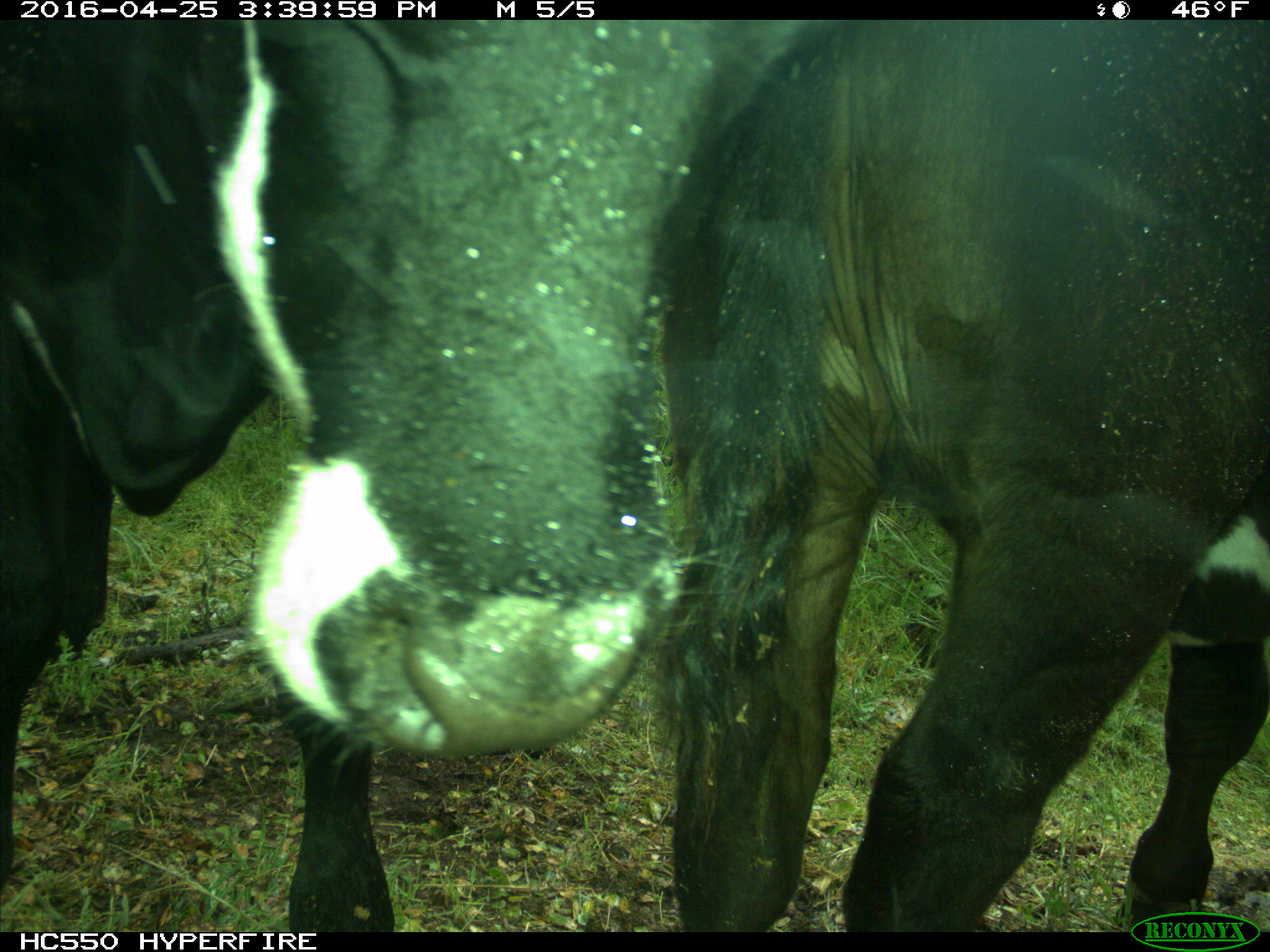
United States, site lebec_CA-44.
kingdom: Animalia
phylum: Chordata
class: Mammalia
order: Artiodactyla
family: Bovidae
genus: Bos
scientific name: Bos taurus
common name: domestic cow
Bos taurus (domestic cow).